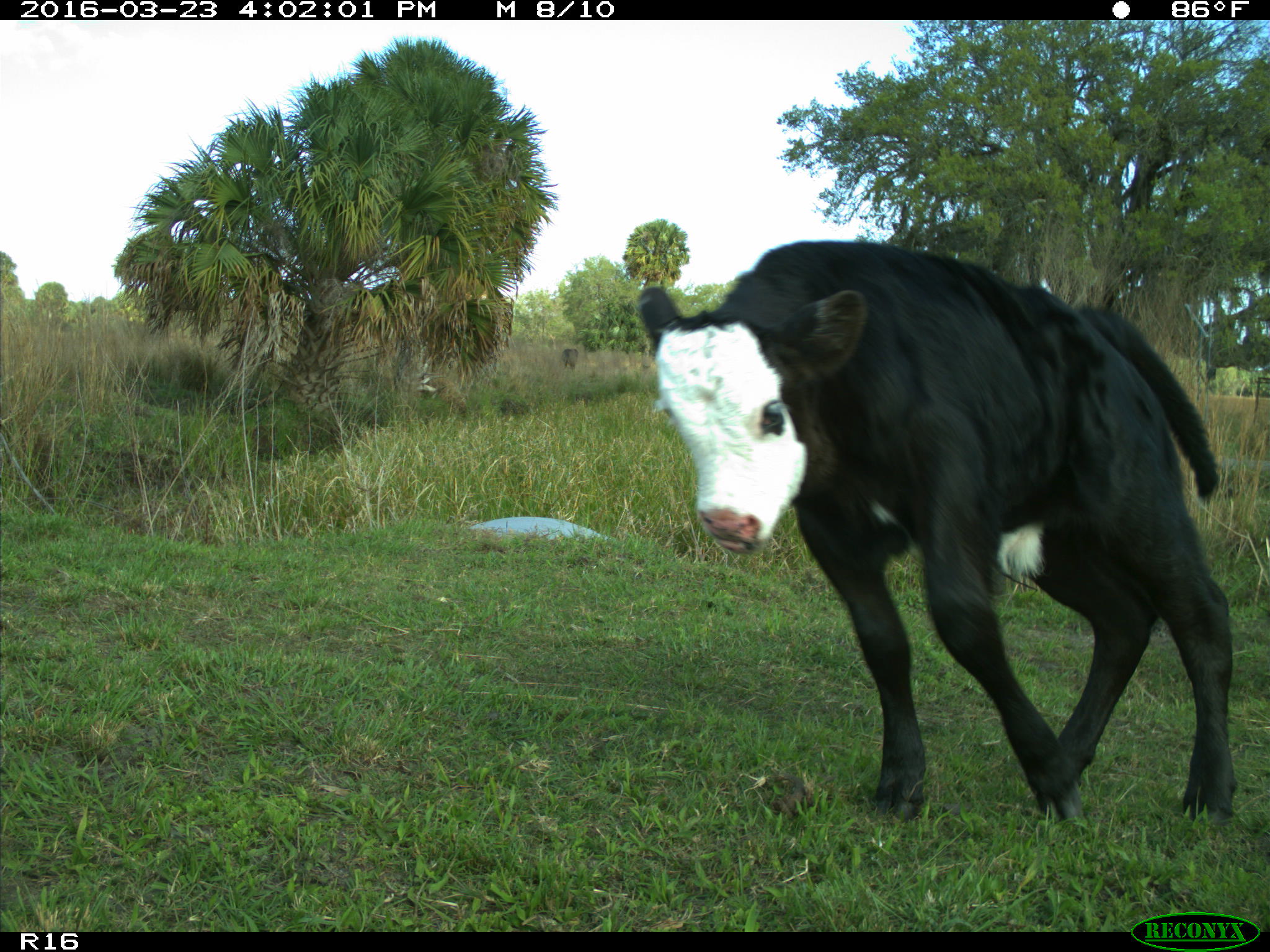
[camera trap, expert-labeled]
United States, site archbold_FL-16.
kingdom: Animalia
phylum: Chordata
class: Mammalia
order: Artiodactyla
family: Bovidae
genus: Bos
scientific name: Bos taurus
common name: domestic cow